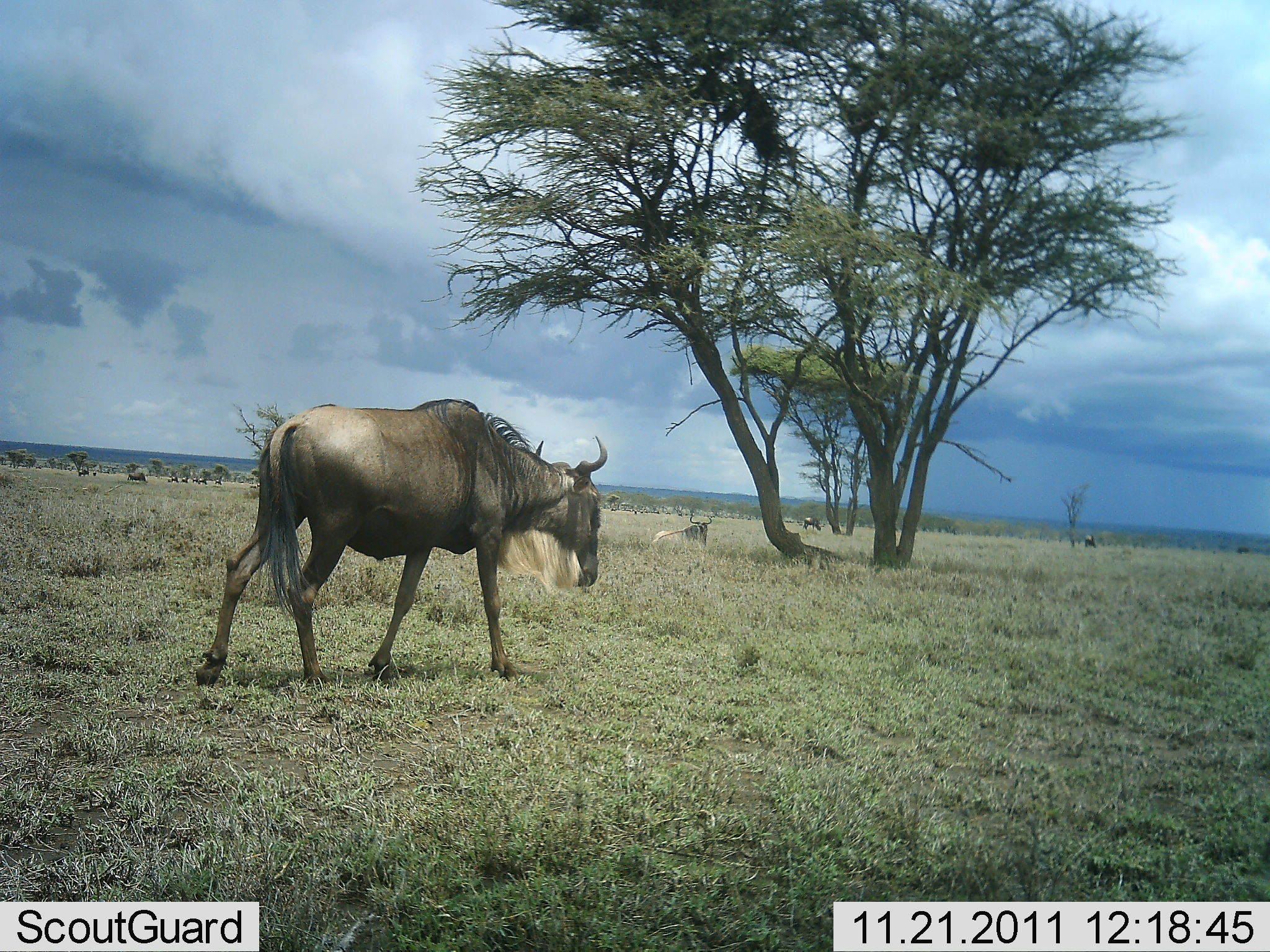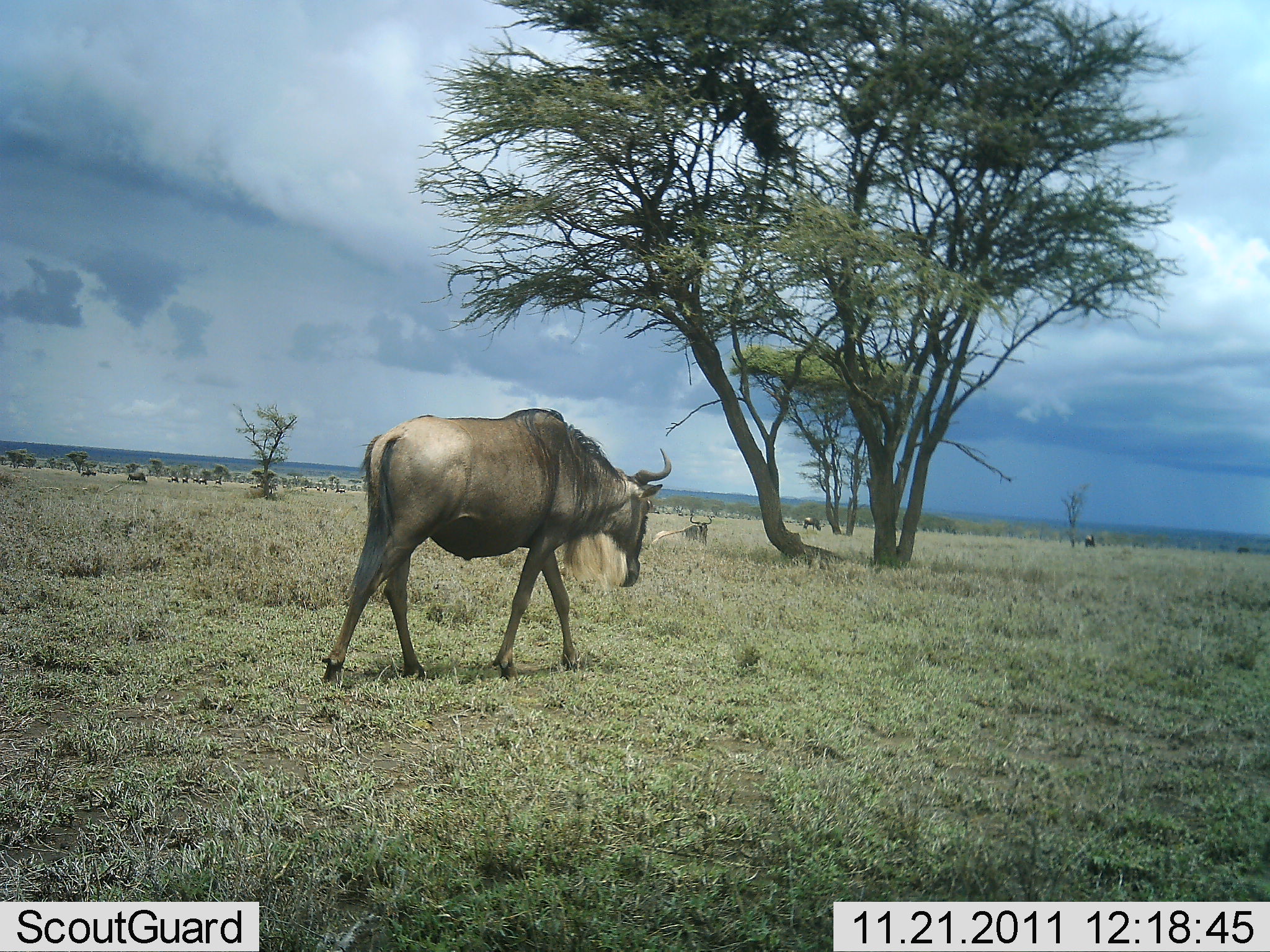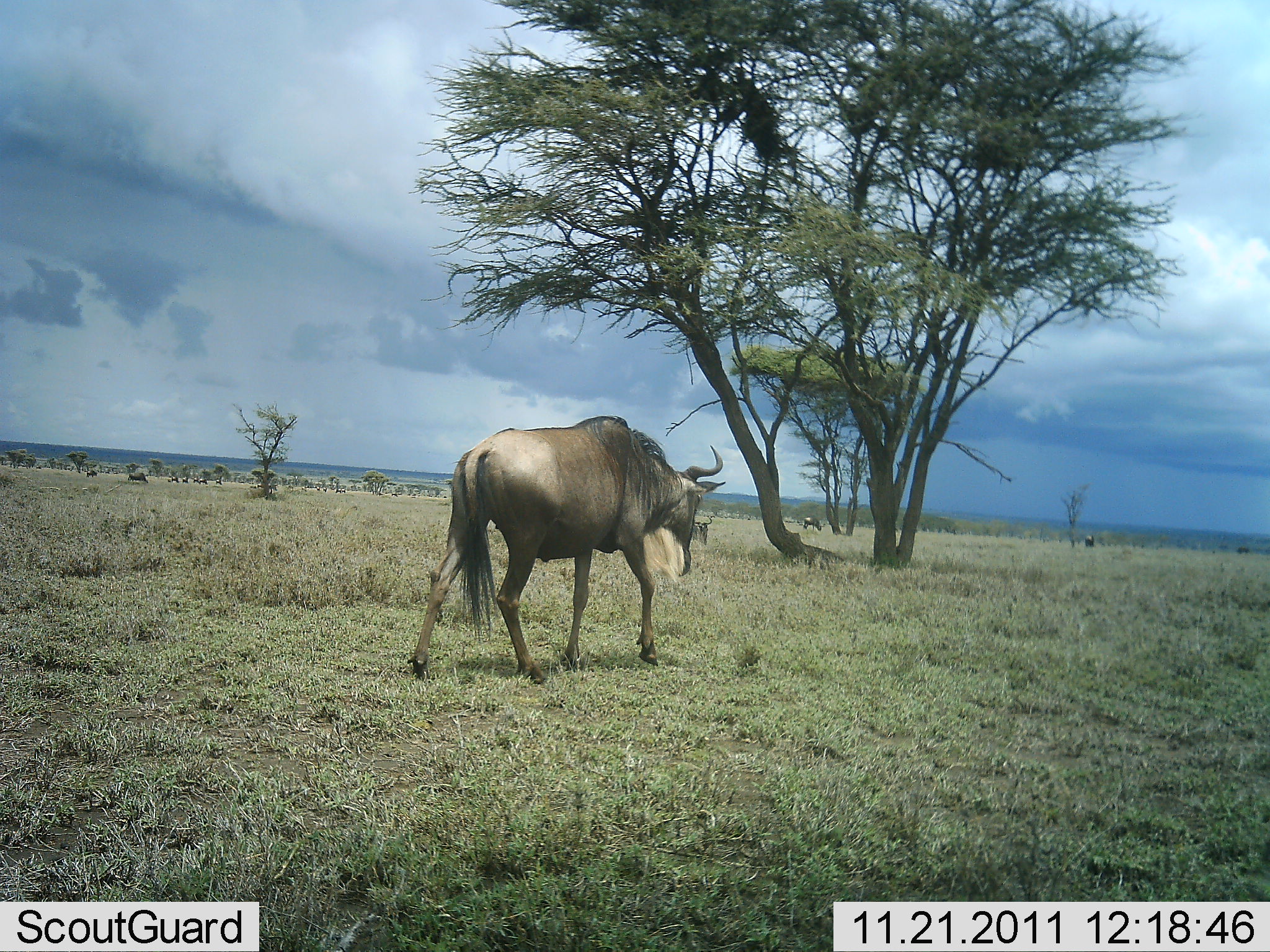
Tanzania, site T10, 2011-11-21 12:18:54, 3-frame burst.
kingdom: Animalia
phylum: Chordata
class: Mammalia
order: Artiodactyla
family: Bovidae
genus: Connochaetes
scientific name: Connochaetes taurinus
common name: blue wildebeest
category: wildebeest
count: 1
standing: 27%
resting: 33%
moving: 93%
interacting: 0%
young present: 0%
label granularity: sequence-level